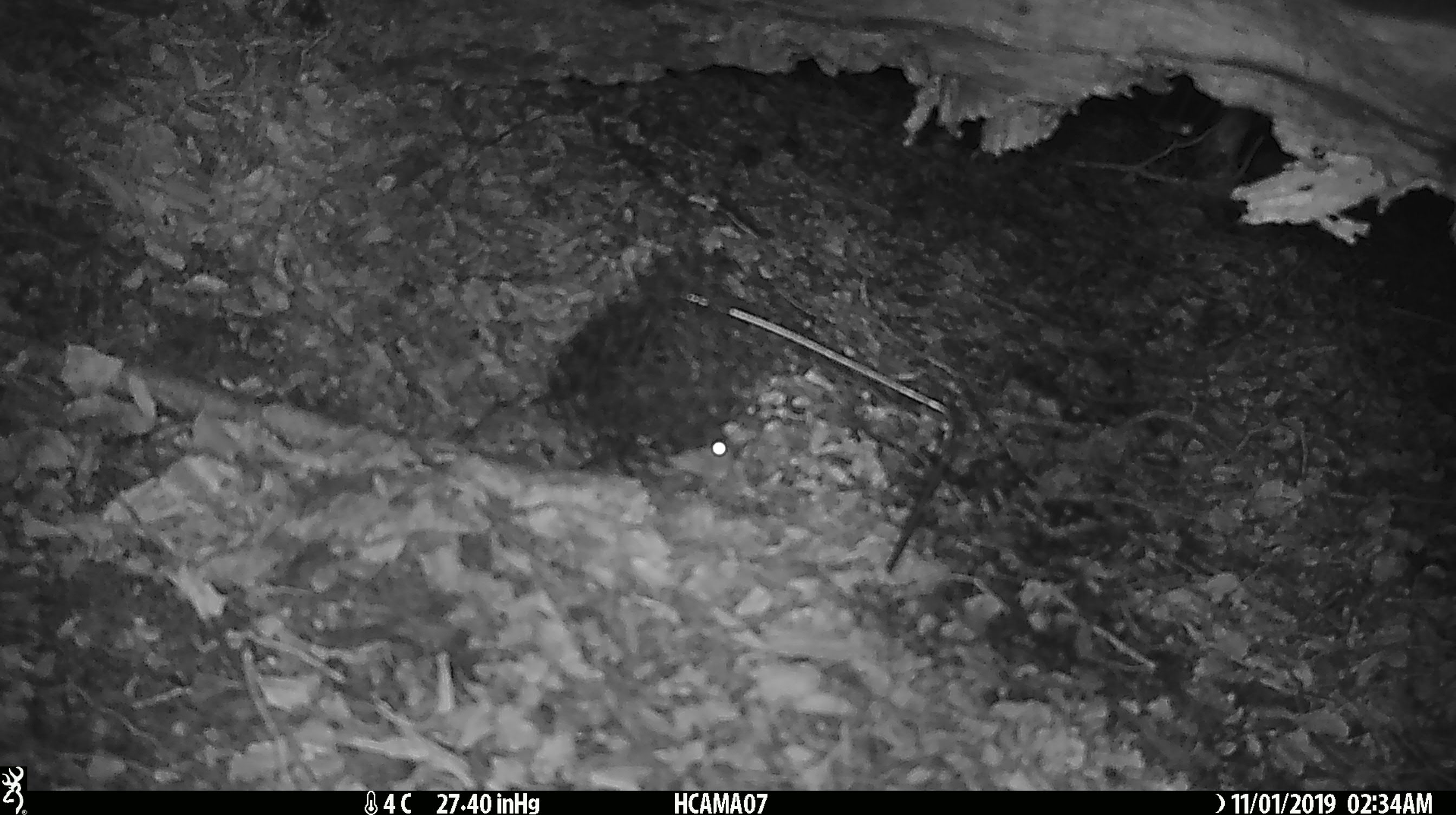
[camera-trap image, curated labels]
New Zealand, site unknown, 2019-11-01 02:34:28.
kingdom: Animalia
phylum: Chordata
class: Mammalia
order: Rodentia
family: Muridae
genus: Mus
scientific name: Mus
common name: mouse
Mouse (Mus).